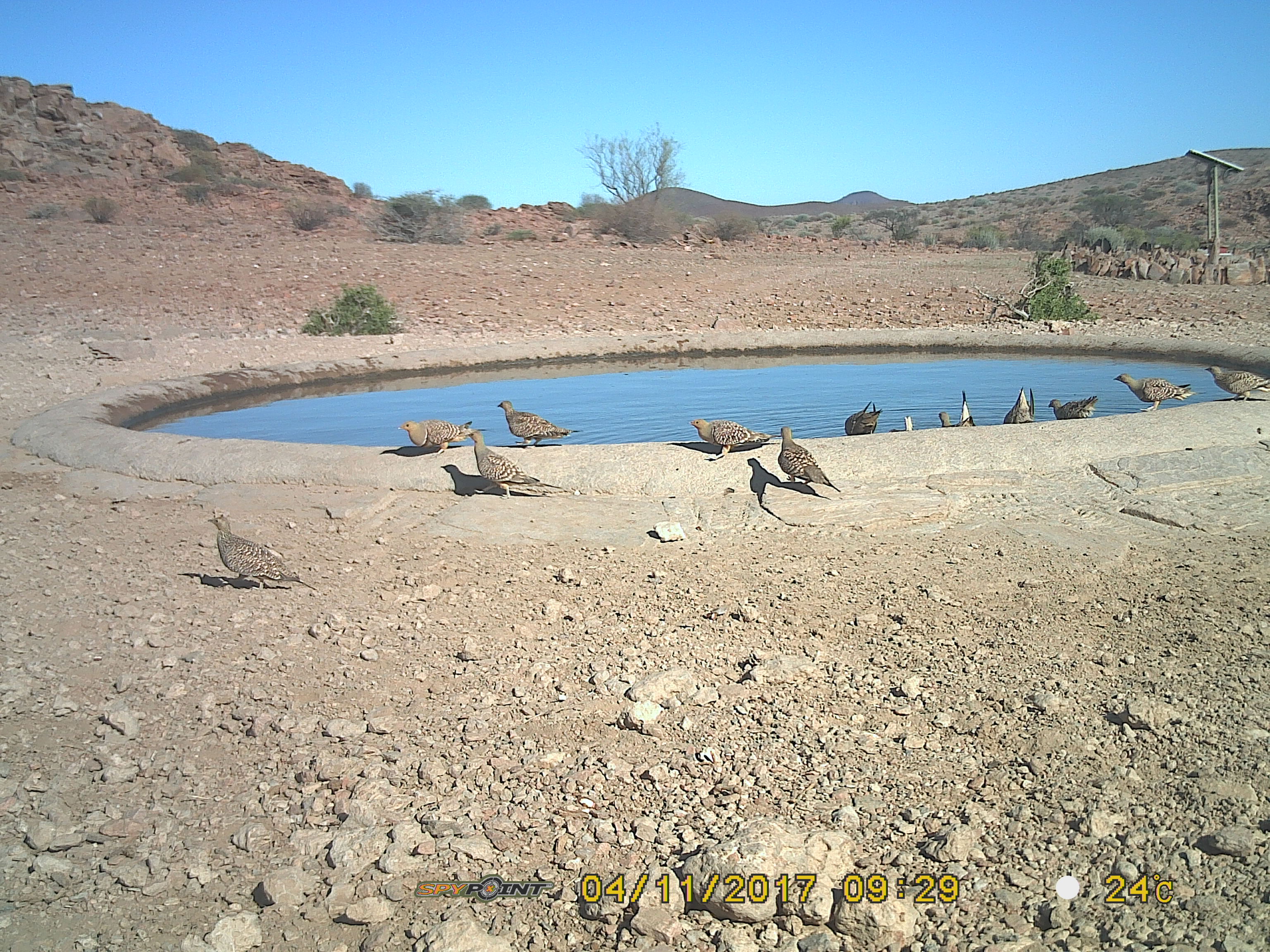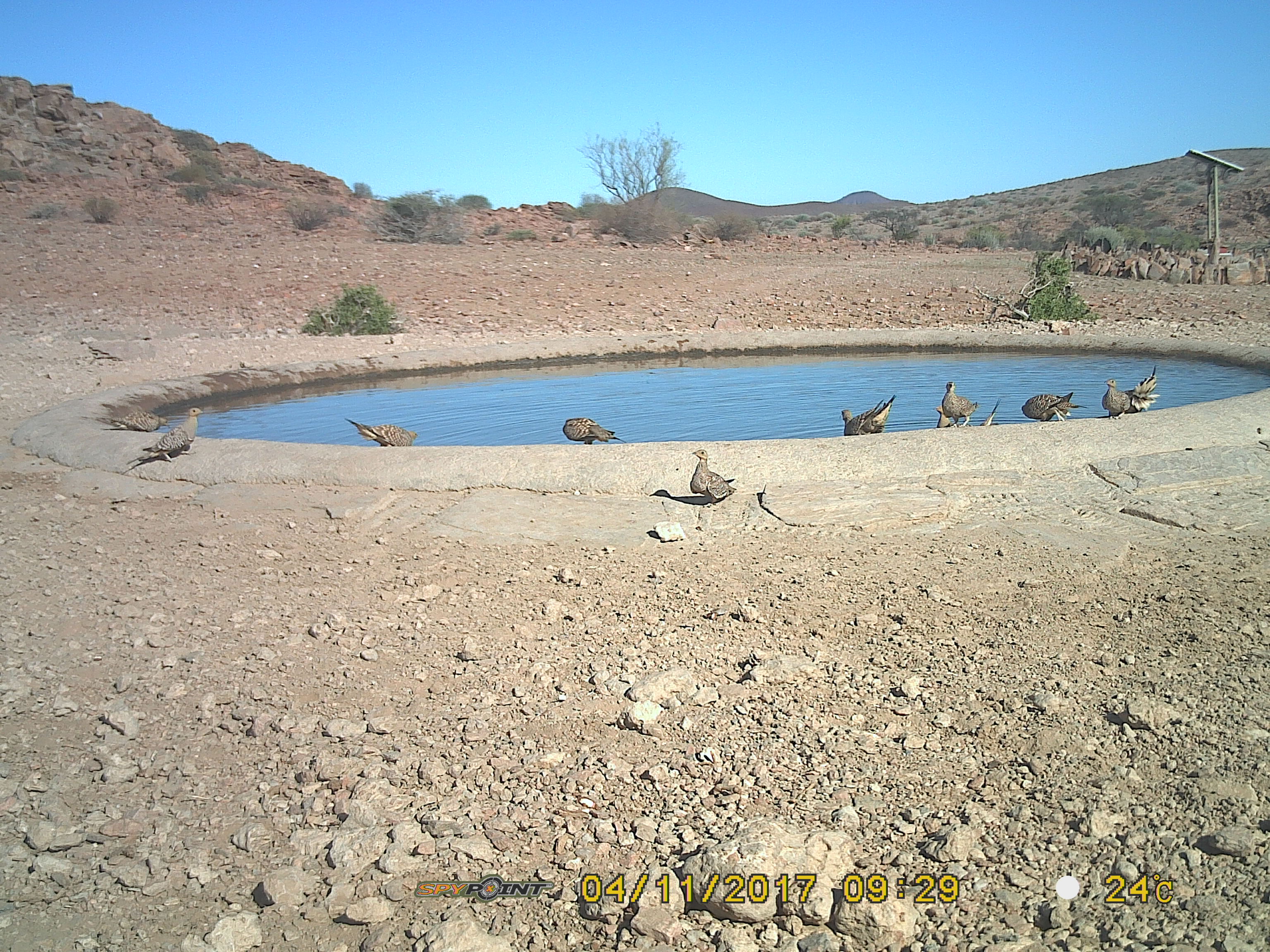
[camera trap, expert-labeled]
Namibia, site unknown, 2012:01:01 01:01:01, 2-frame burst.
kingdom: Animalia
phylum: Chordata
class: Aves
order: Pterocliformes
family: Pteroclidae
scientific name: Pteroclidae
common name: sandgrouse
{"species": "Pteroclidae (sandgrouse)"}